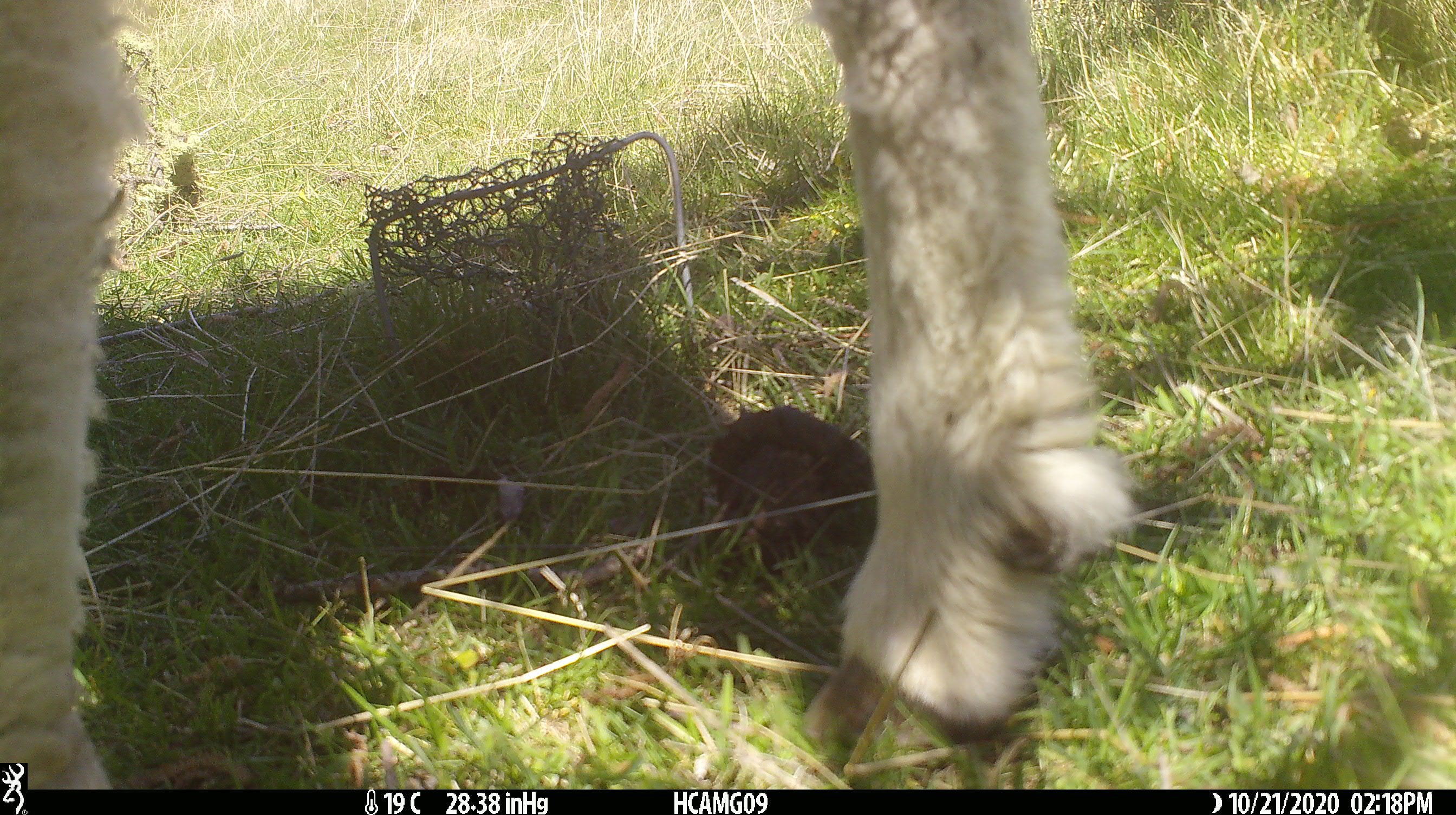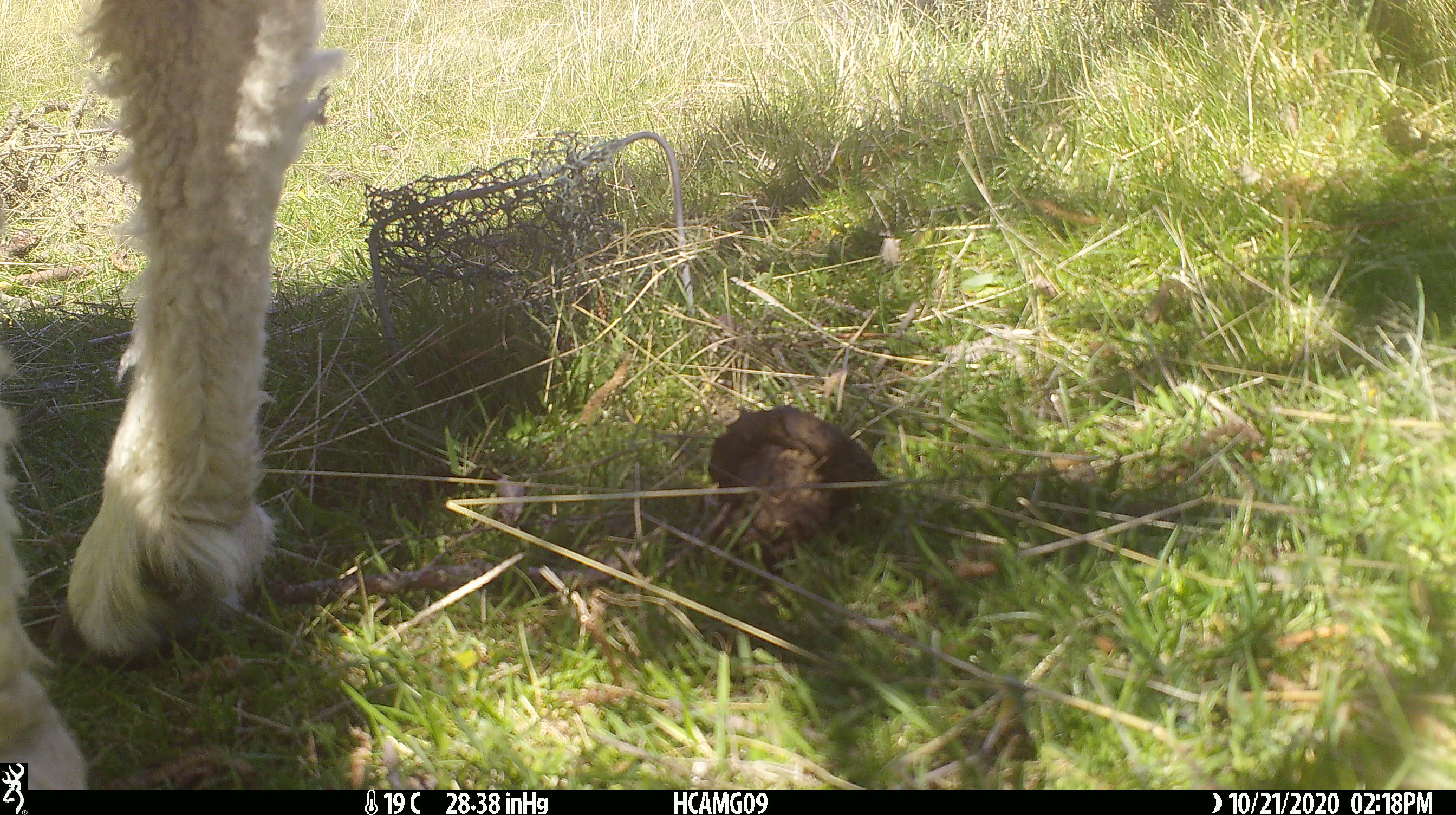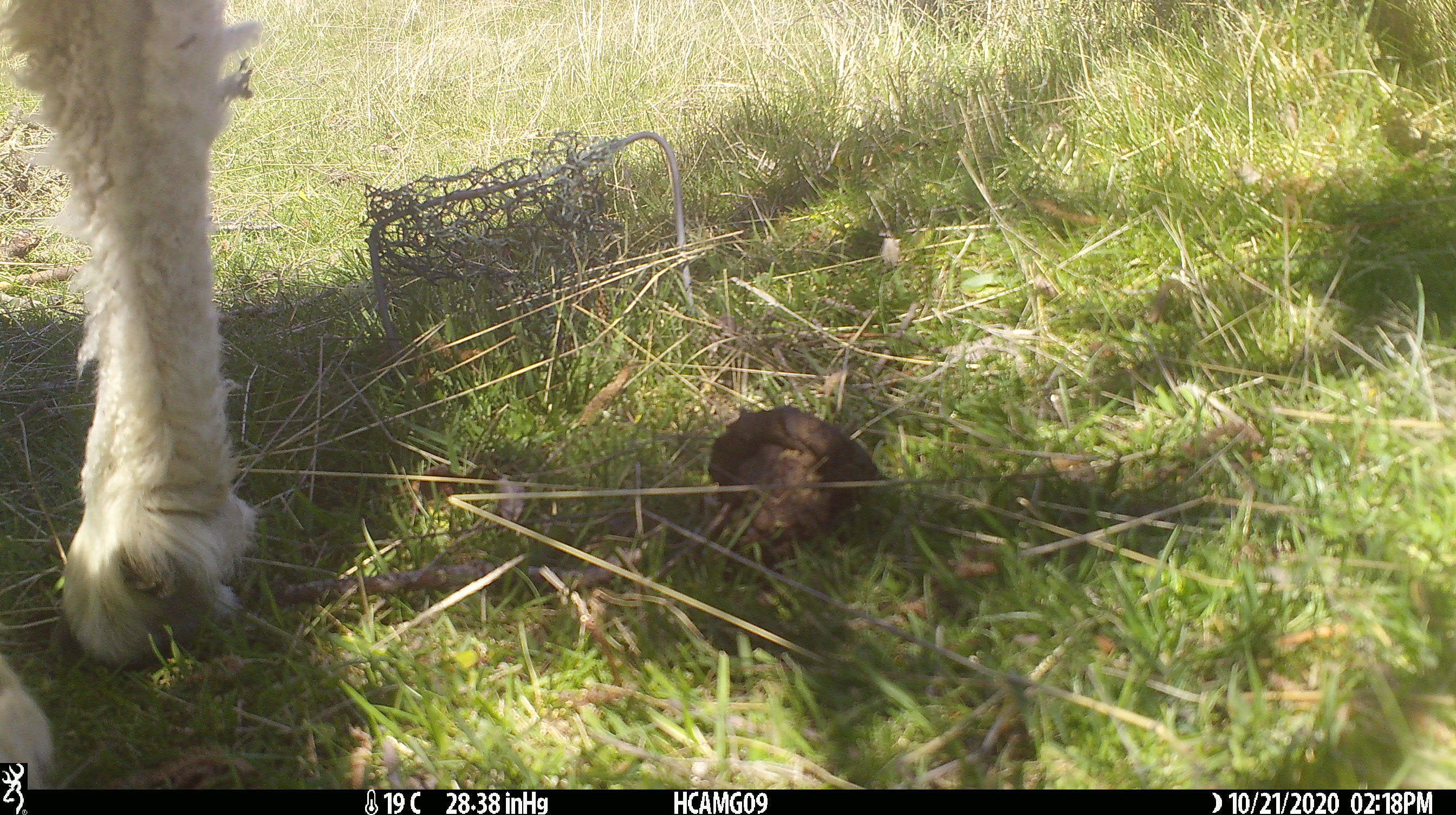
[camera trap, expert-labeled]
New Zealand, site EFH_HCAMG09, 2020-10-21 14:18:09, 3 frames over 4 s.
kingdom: Animalia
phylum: Chordata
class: Mammalia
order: Artiodactyla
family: Bovidae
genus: Ovis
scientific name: Ovis aries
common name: domestic sheep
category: sheep